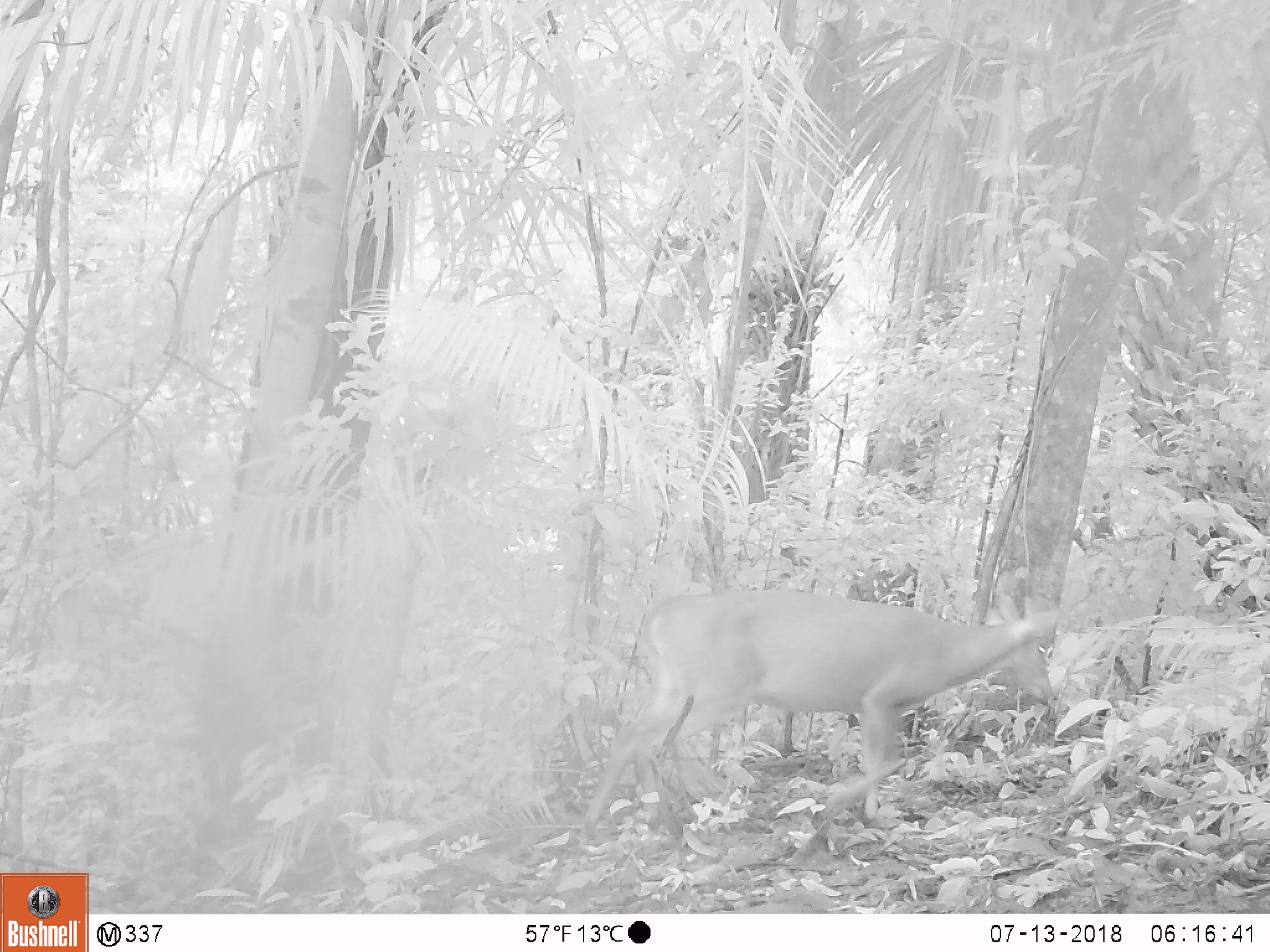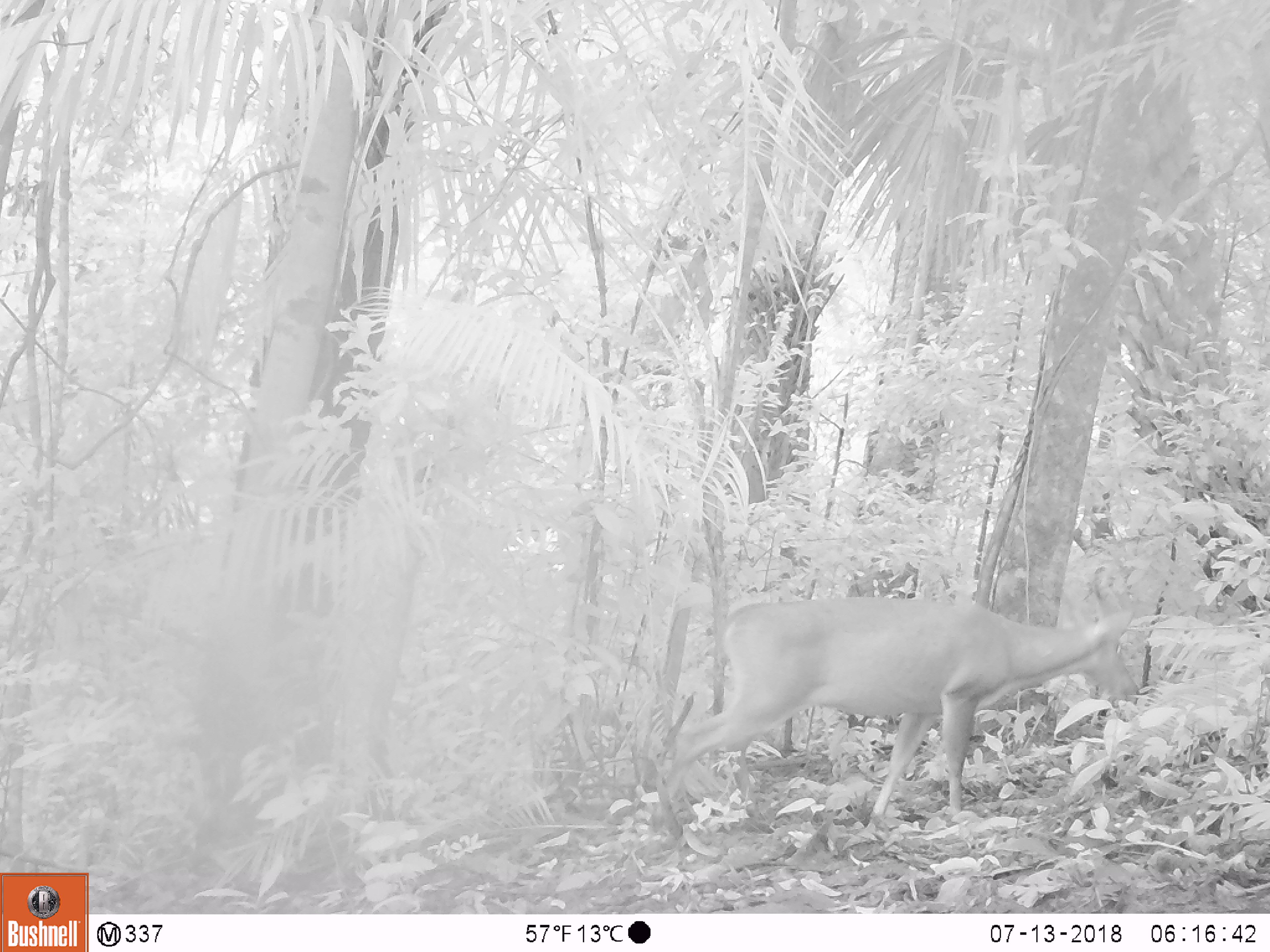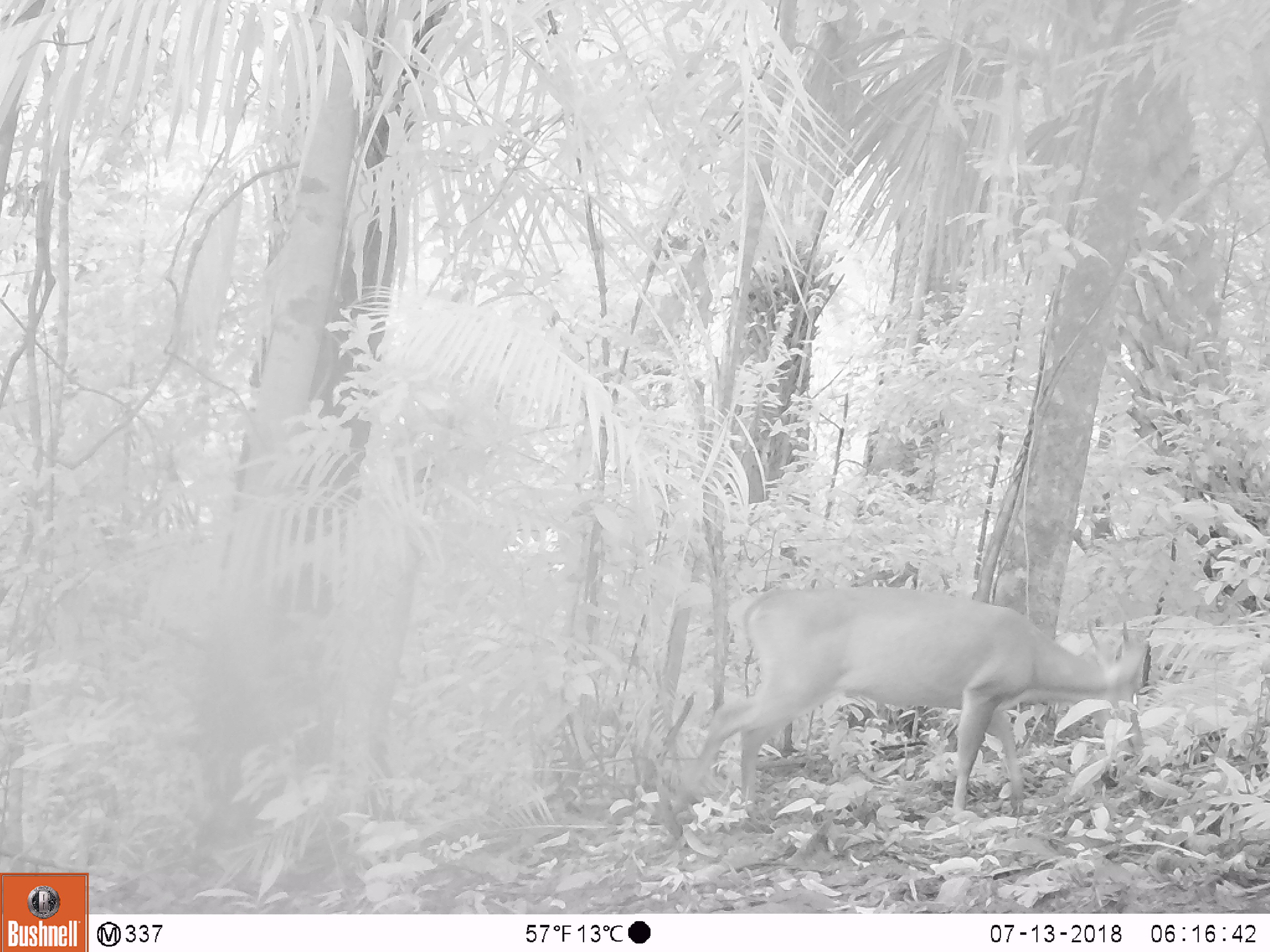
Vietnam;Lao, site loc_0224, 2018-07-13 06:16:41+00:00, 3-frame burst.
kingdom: Animalia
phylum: Chordata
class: Mammalia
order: Artiodactyla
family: Cervidae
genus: Muntiacus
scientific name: Muntiacus vuquangensis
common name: large-antlered muntjac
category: large antlered muntjac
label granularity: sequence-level